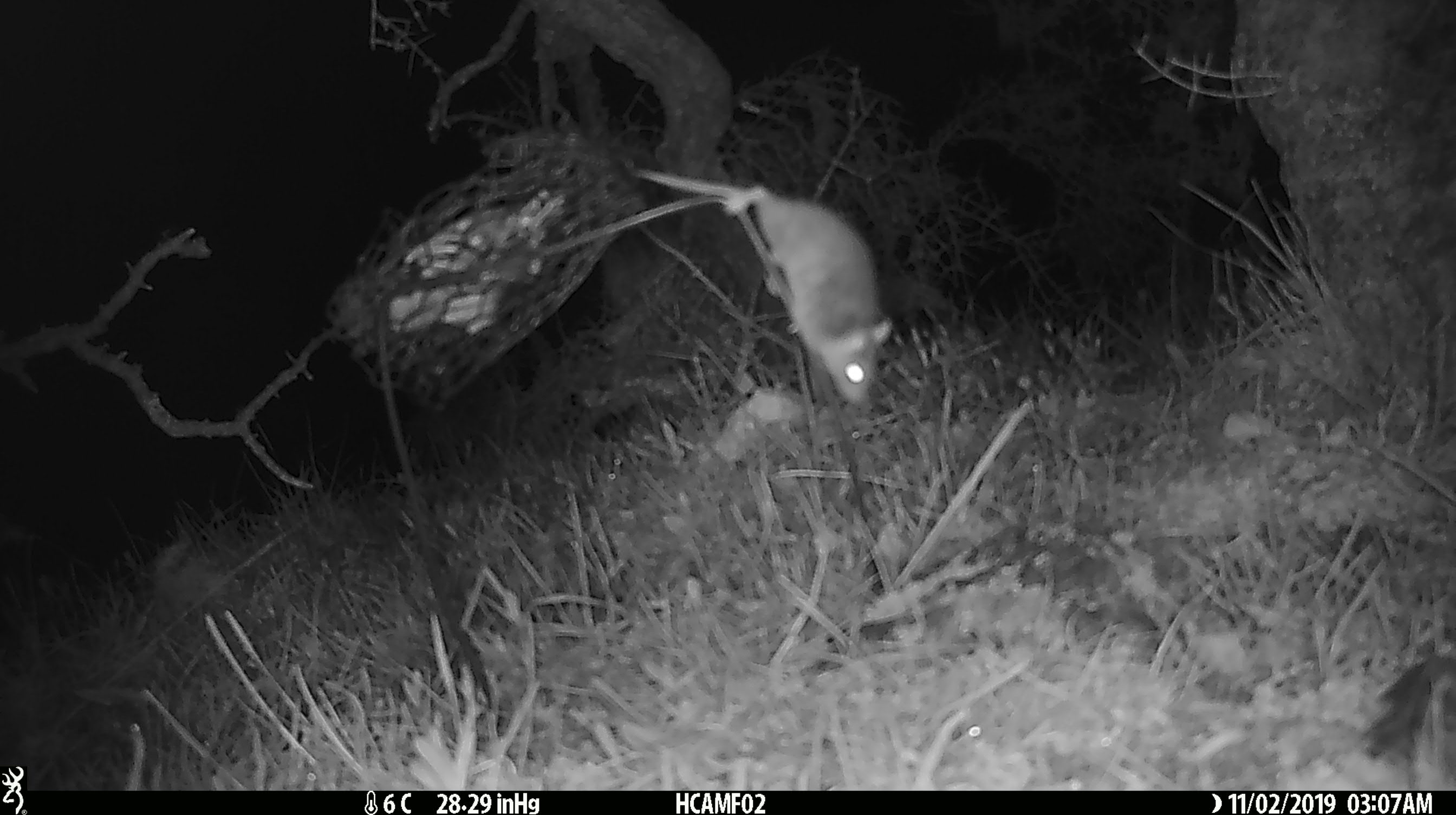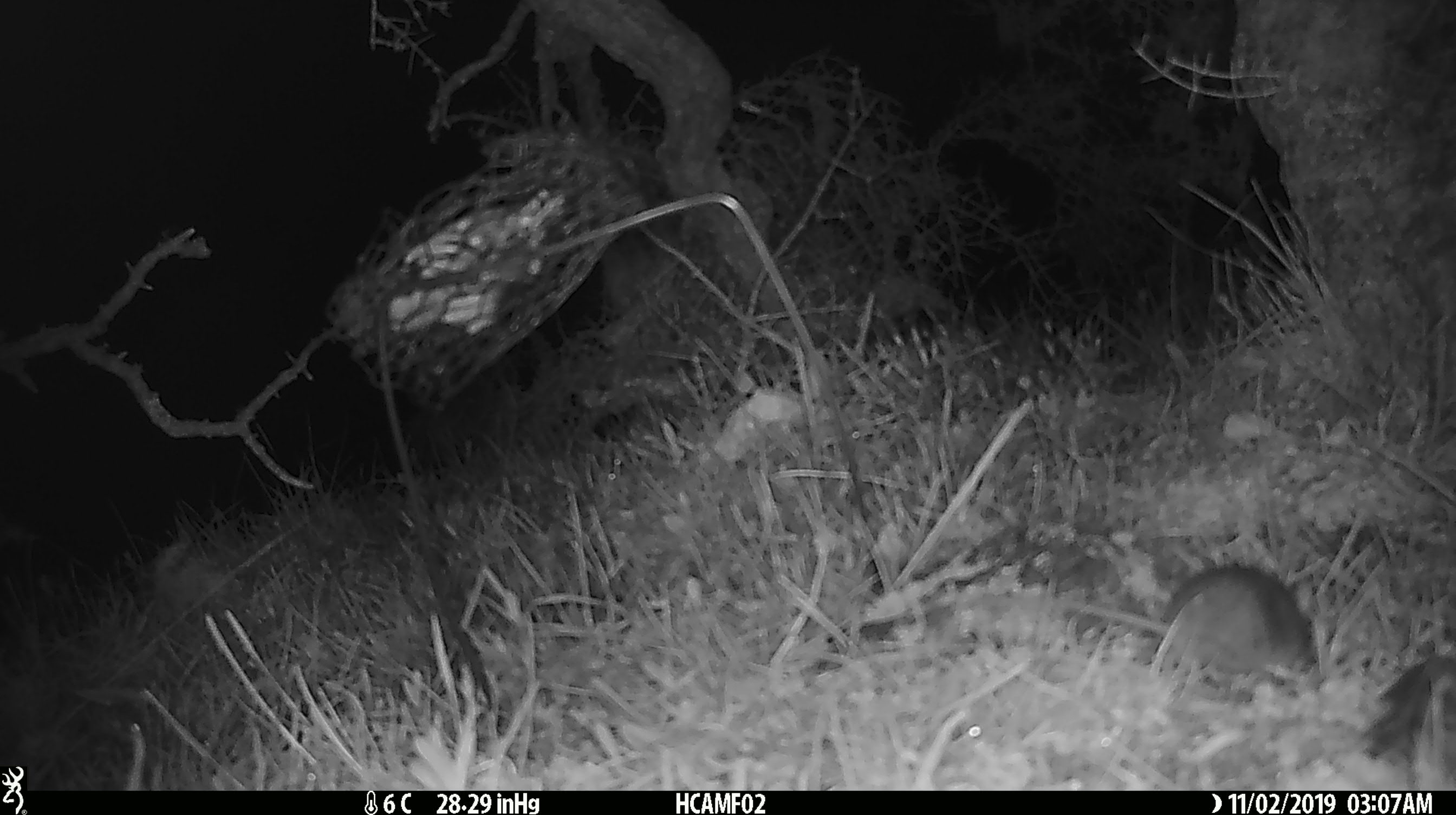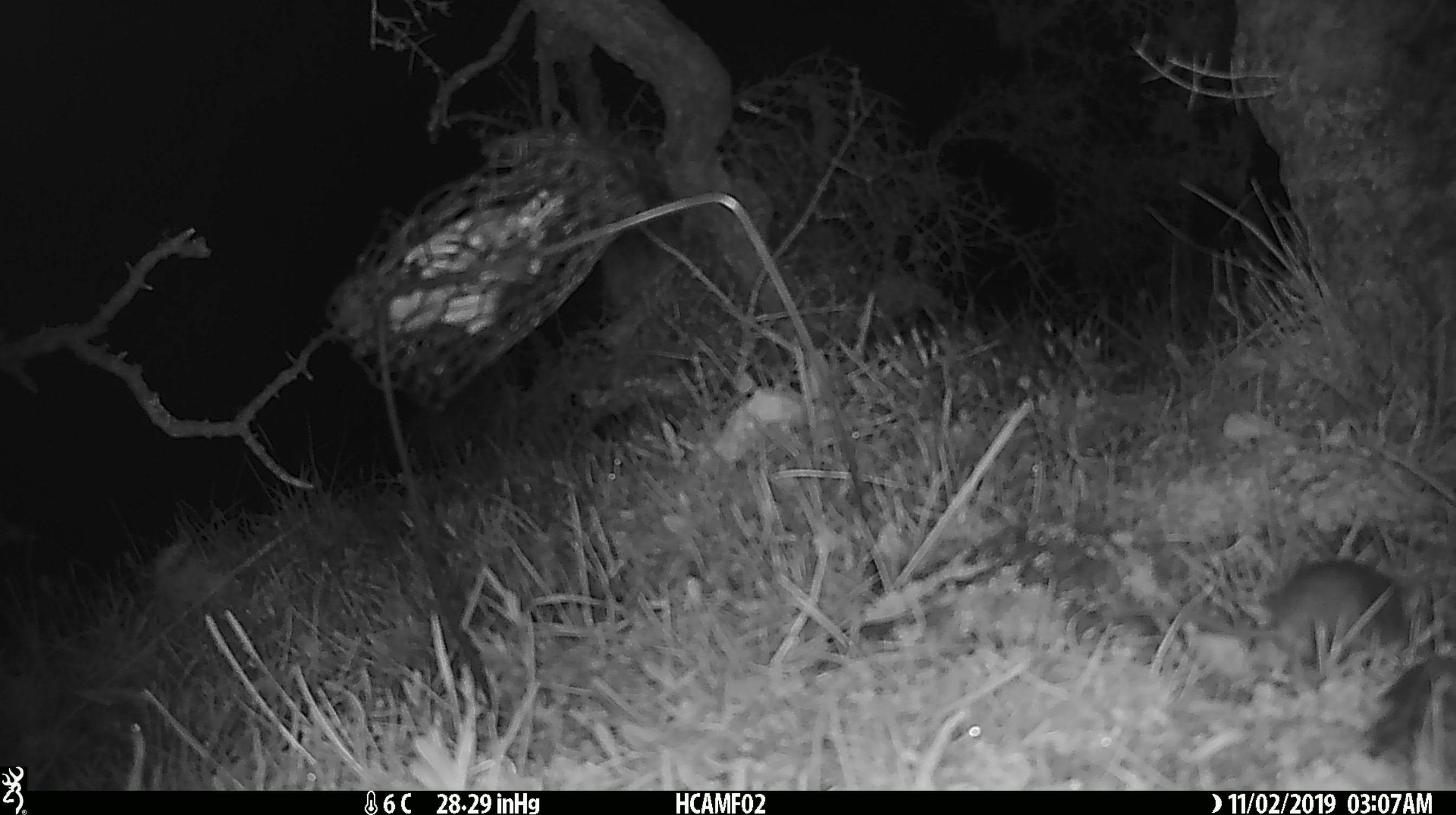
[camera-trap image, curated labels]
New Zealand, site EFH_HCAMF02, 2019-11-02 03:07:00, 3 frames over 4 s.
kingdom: Animalia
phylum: Chordata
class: Mammalia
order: Rodentia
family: Muridae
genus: Mus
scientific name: Mus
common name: mouse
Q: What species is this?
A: Mouse (Mus).